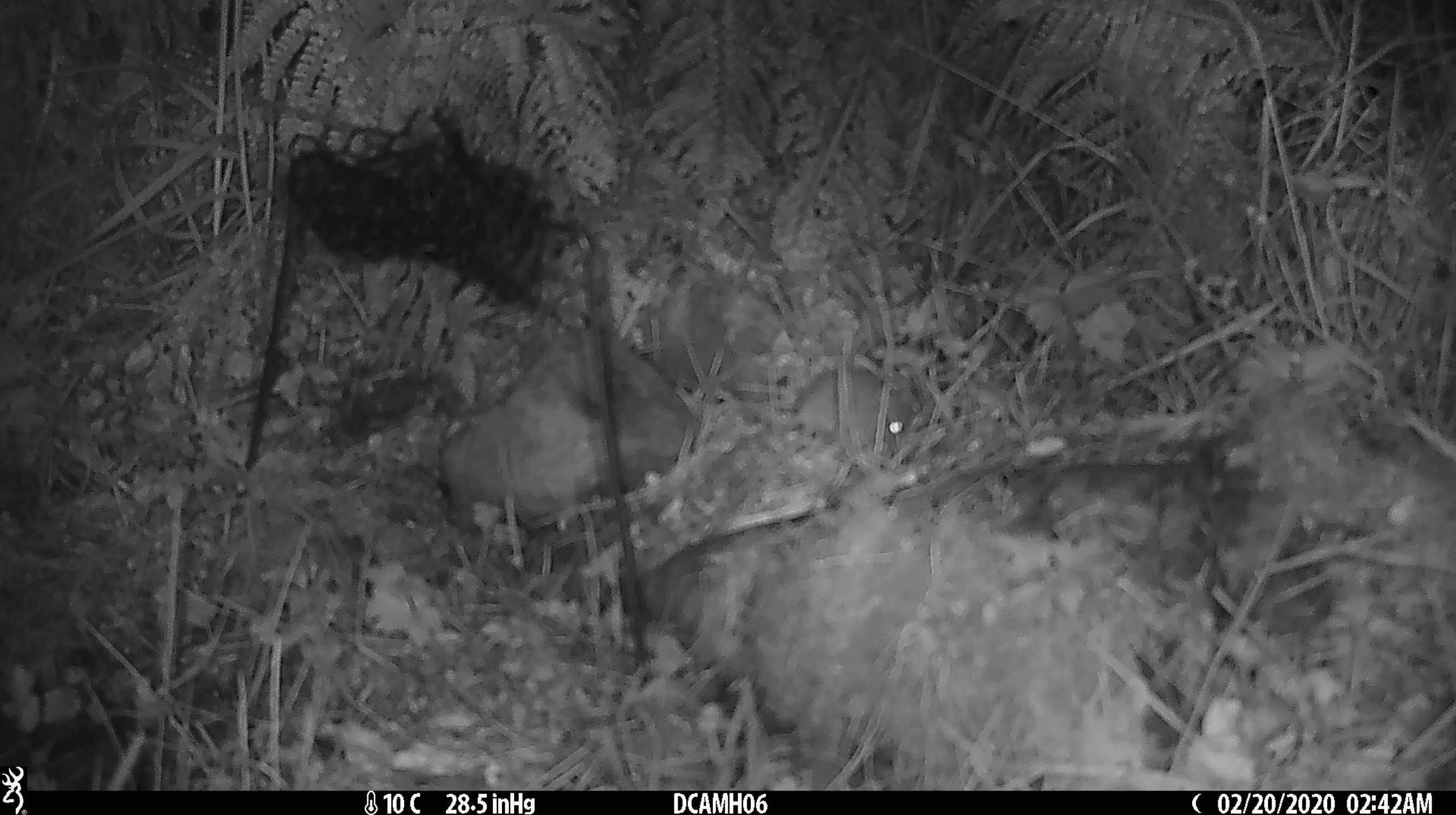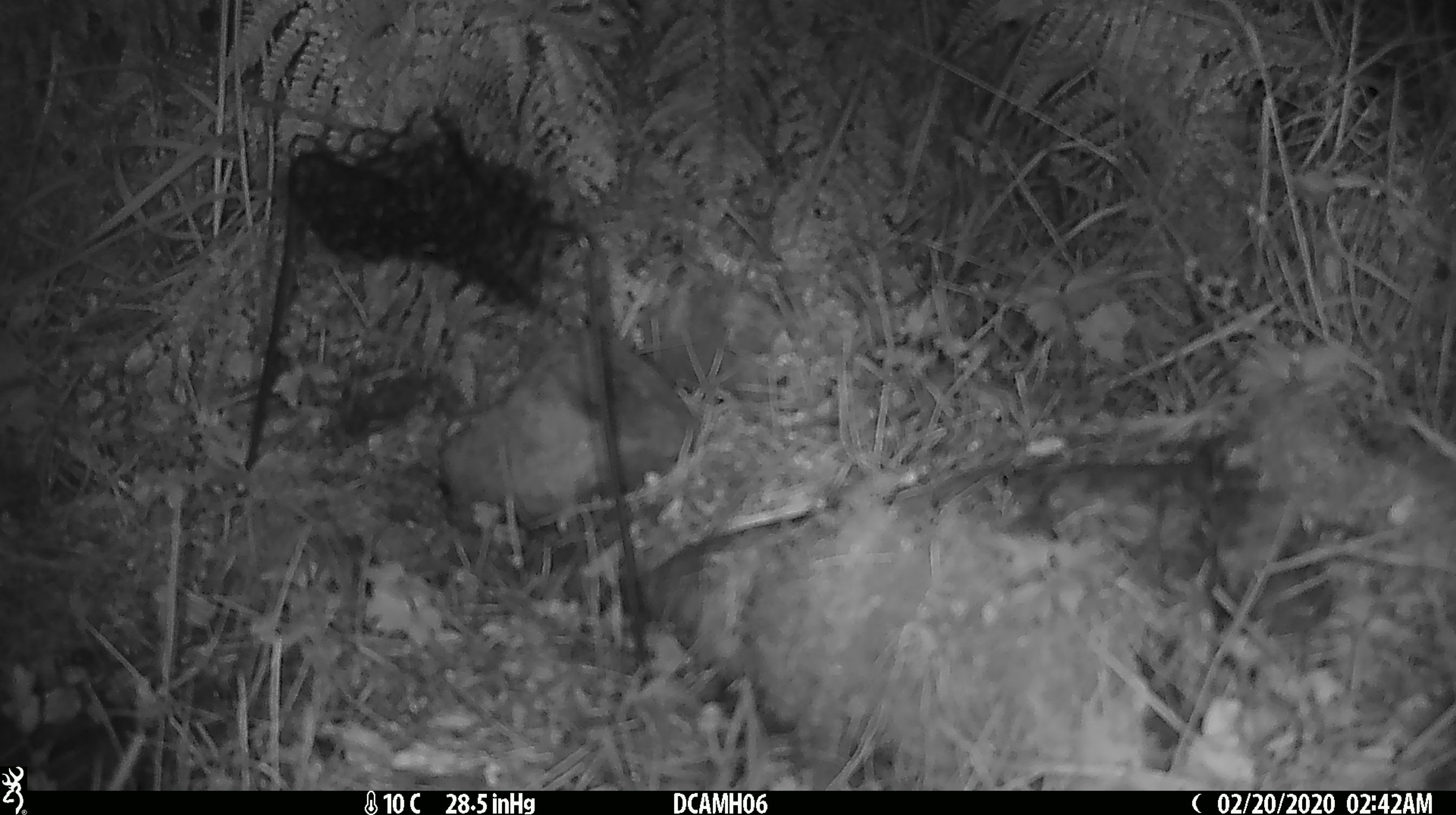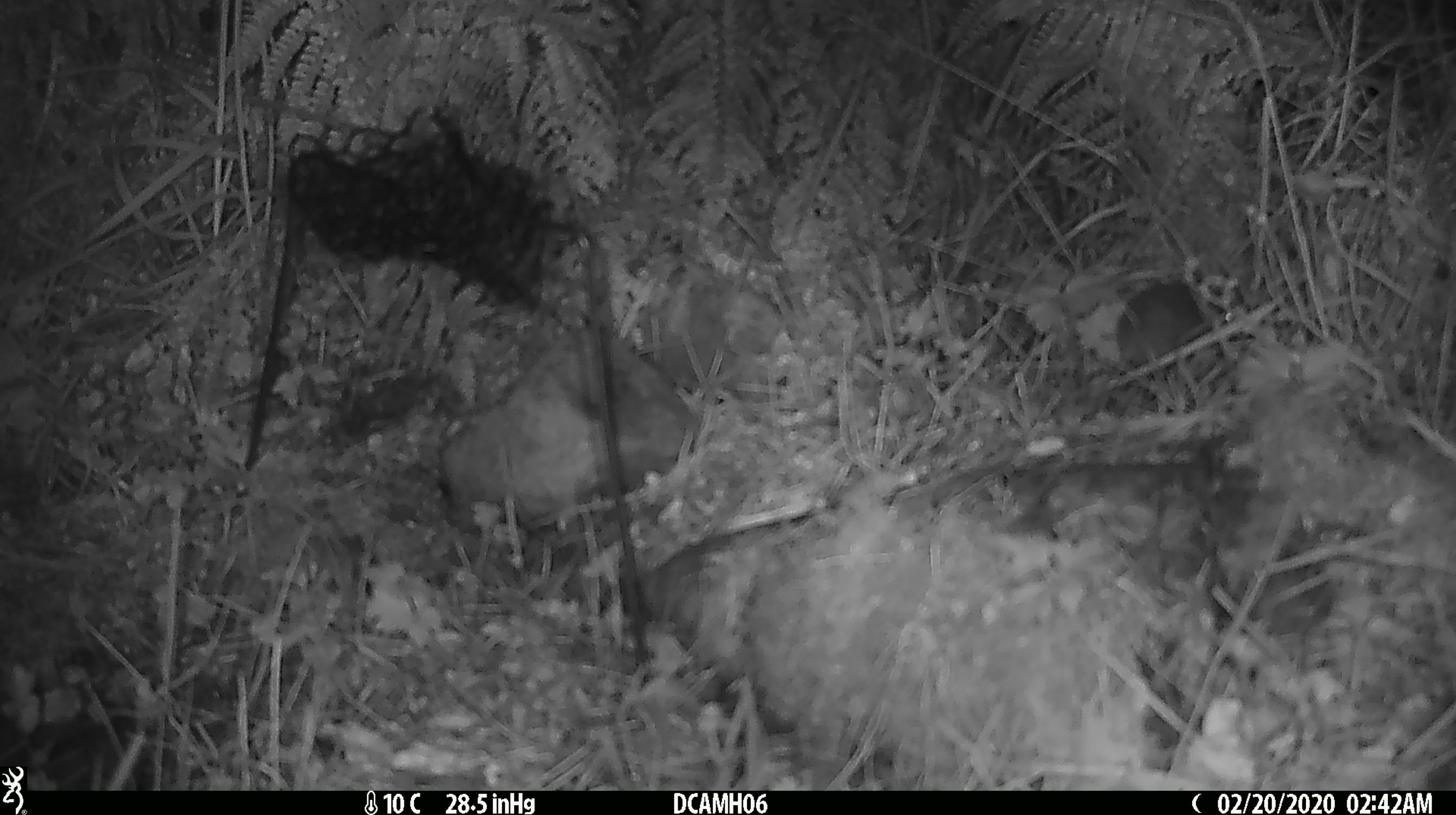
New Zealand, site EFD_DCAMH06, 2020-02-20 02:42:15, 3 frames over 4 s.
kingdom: Animalia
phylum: Chordata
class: Mammalia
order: Rodentia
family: Muridae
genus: Mus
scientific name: Mus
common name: mouse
Mouse (Mus).